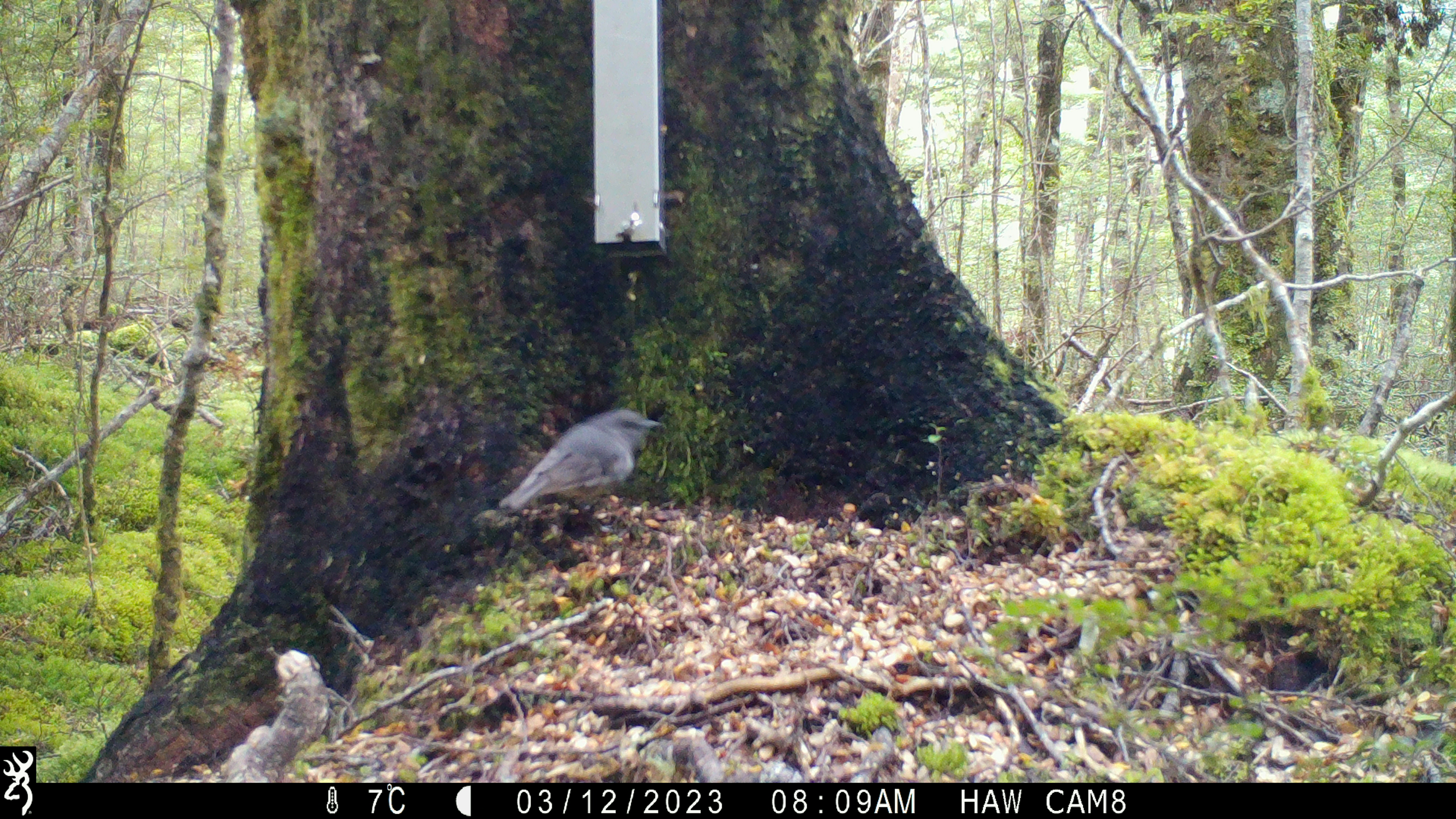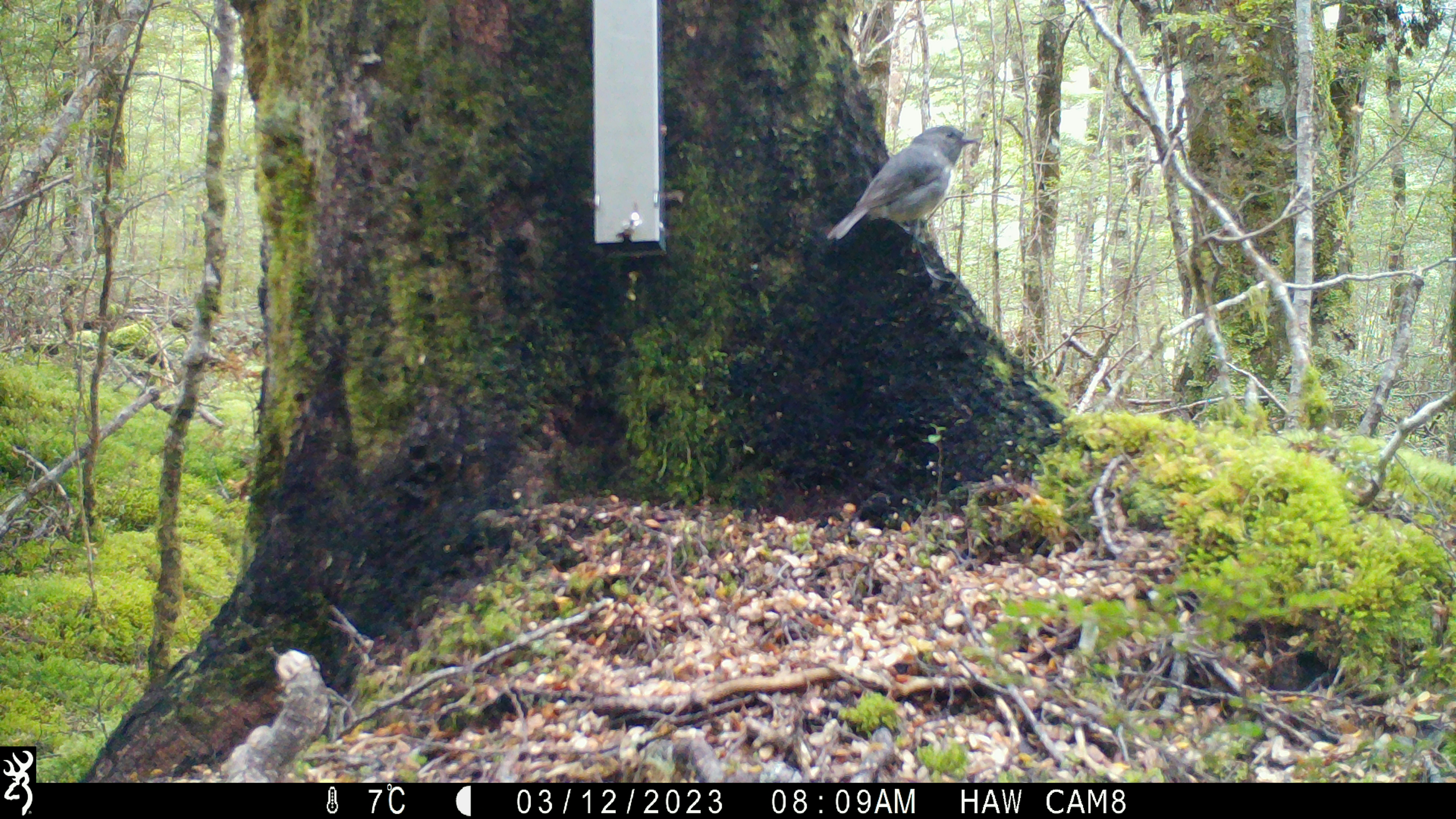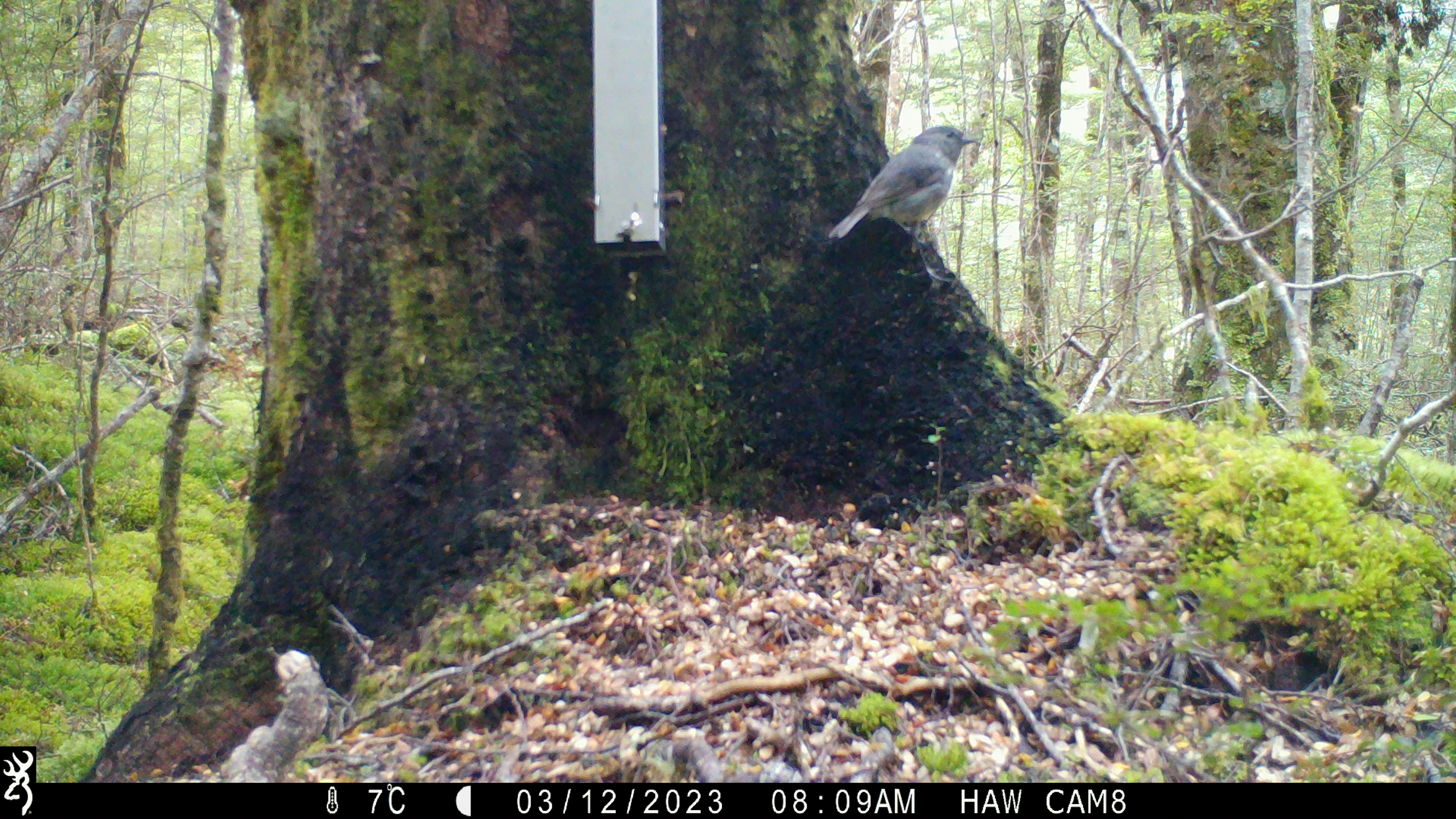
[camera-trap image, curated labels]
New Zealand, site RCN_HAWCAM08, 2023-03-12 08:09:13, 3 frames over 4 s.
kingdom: Animalia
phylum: Chordata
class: Aves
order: Passeriformes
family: Petroicidae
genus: Petroica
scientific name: Petroica australis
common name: new zealand robin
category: robin